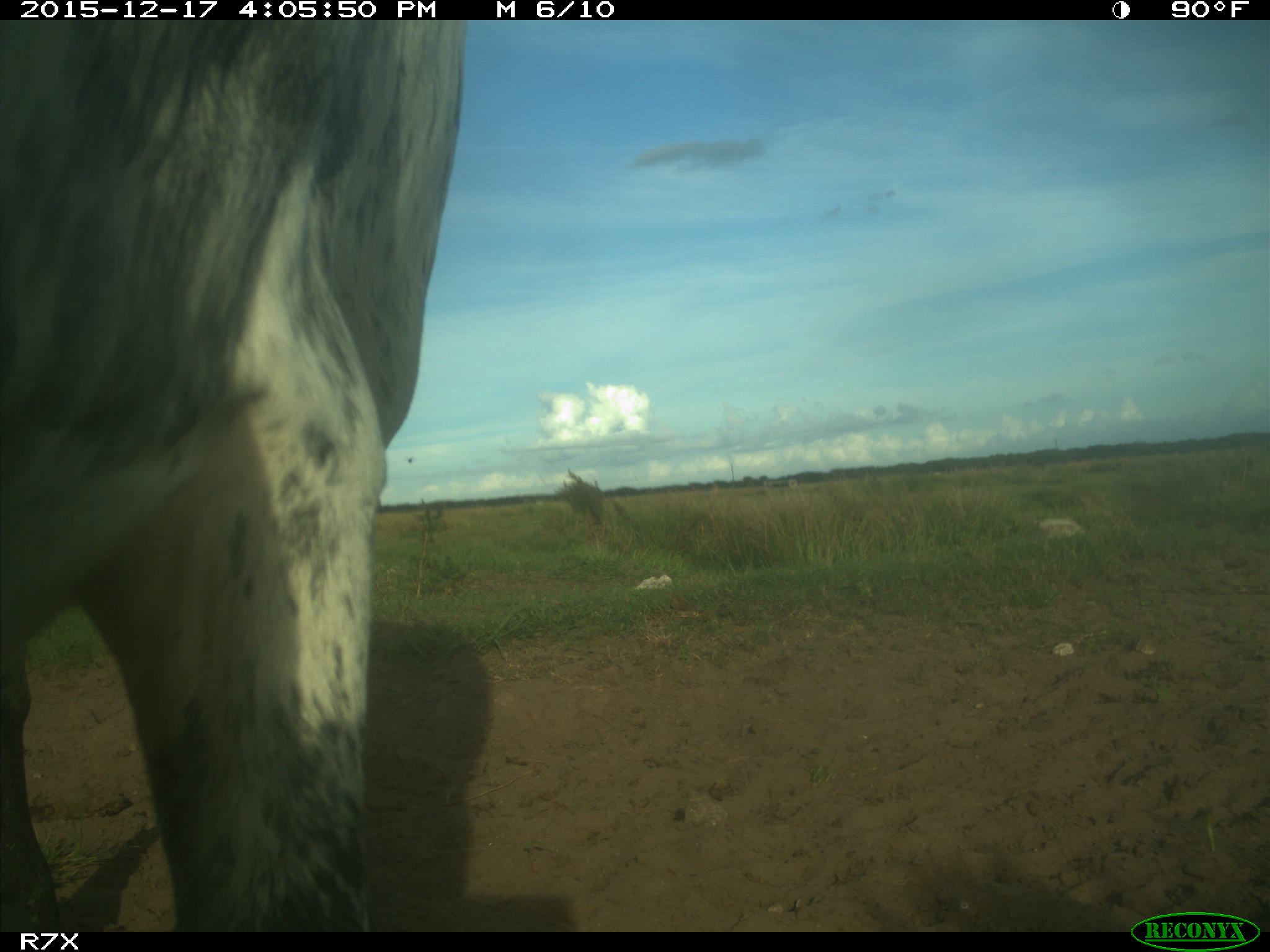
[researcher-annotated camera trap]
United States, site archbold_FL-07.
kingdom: Animalia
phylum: Chordata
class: Mammalia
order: Artiodactyla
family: Bovidae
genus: Bos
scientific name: Bos taurus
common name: domestic cow